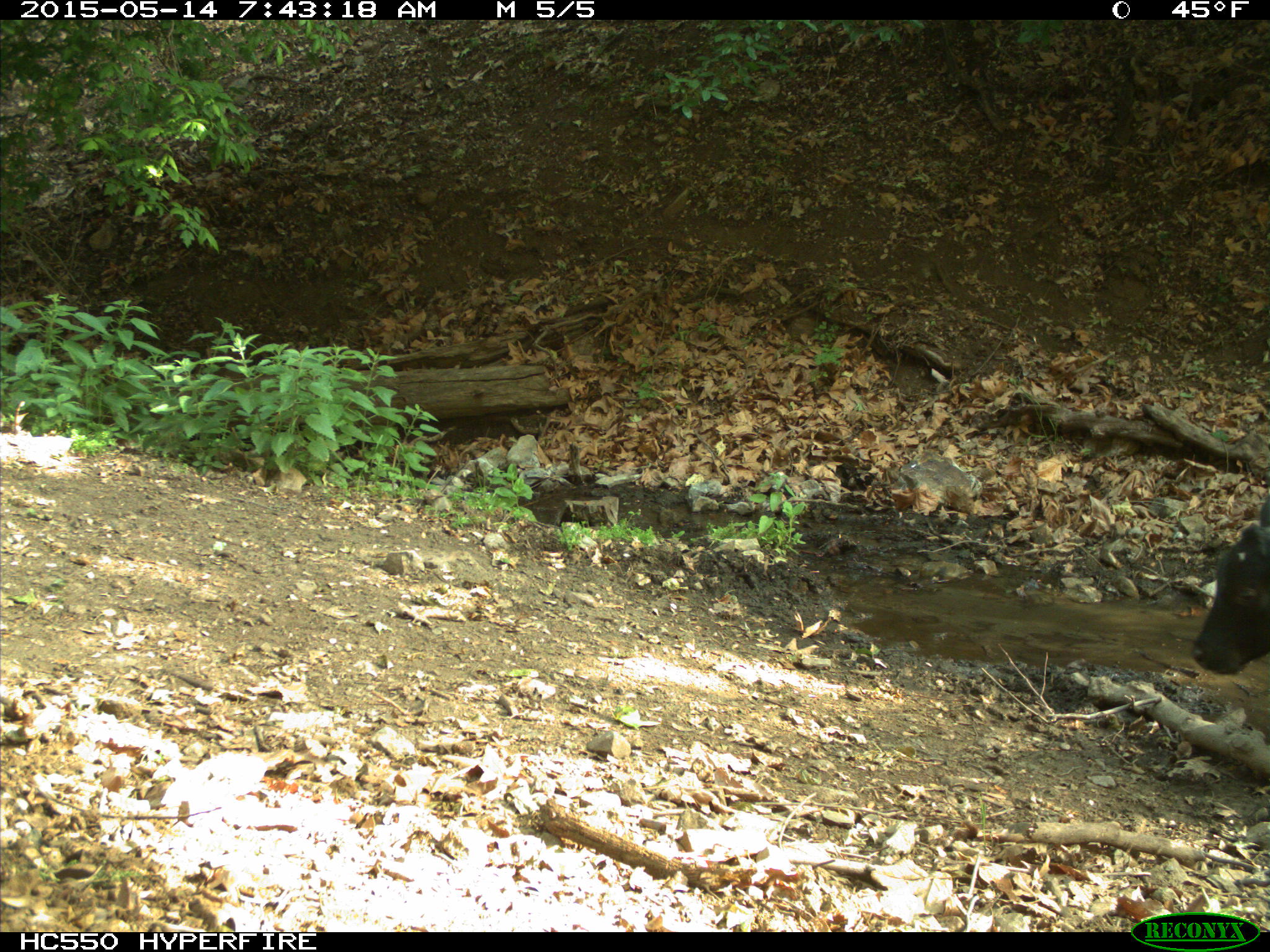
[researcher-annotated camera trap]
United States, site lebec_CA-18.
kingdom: Animalia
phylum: Chordata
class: Mammalia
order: Artiodactyla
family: Bovidae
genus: Bos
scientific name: Bos taurus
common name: domestic cow